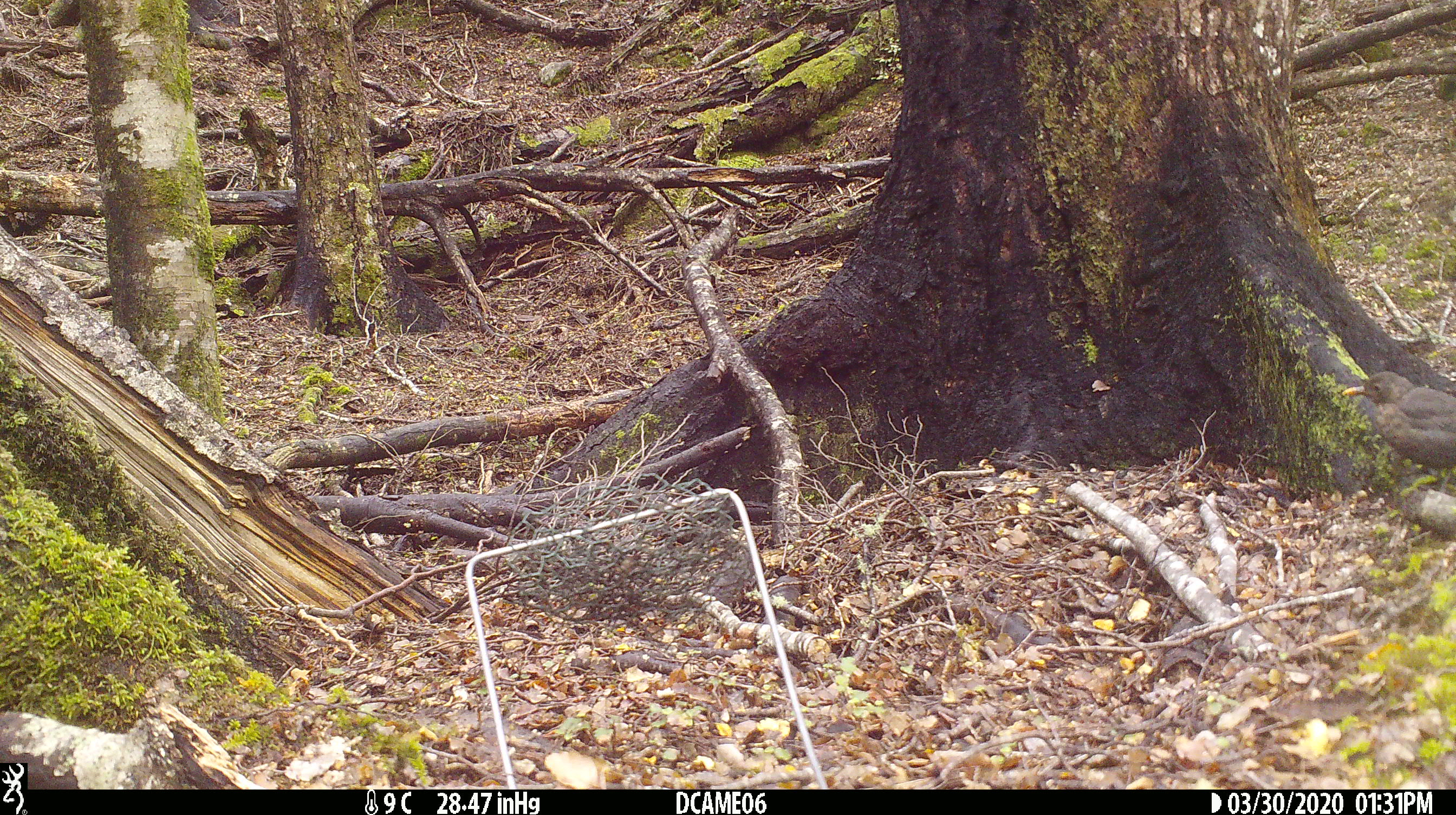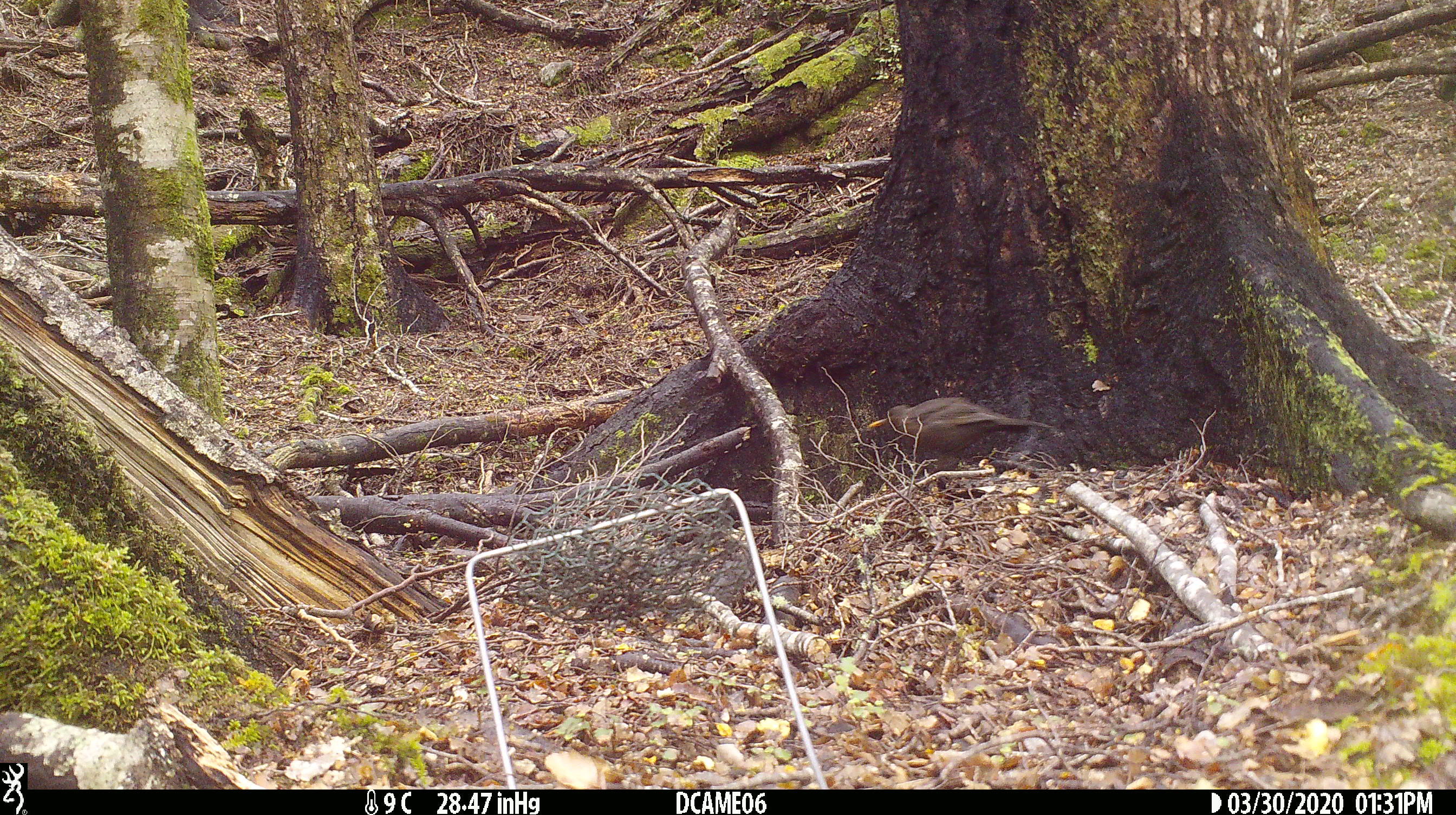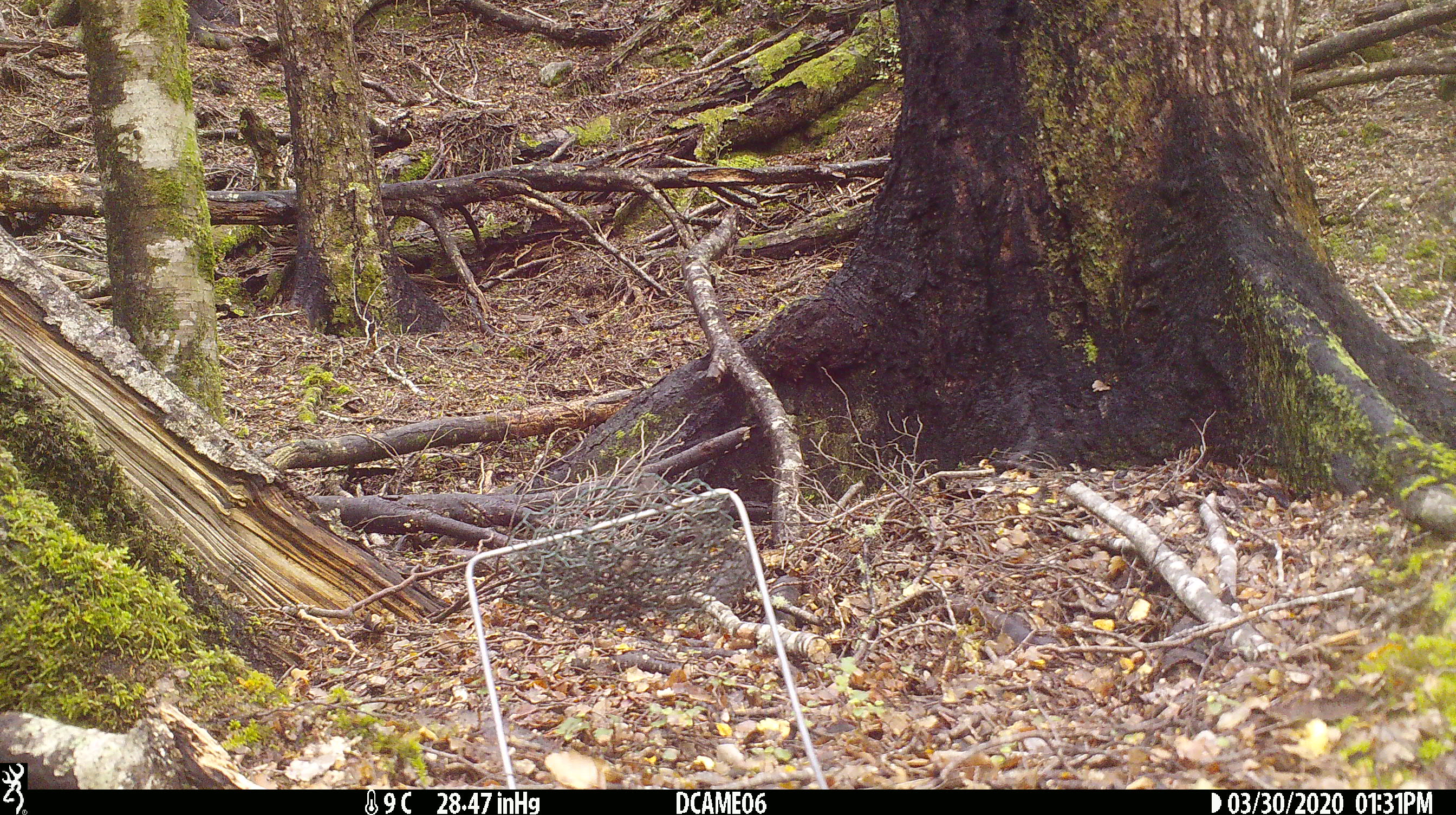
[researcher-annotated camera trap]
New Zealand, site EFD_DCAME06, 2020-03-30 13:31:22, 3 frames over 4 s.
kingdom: Animalia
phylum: Chordata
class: Aves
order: Passeriformes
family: Turdidae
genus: Turdus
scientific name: Turdus merula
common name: eurasian blackbird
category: blackbird